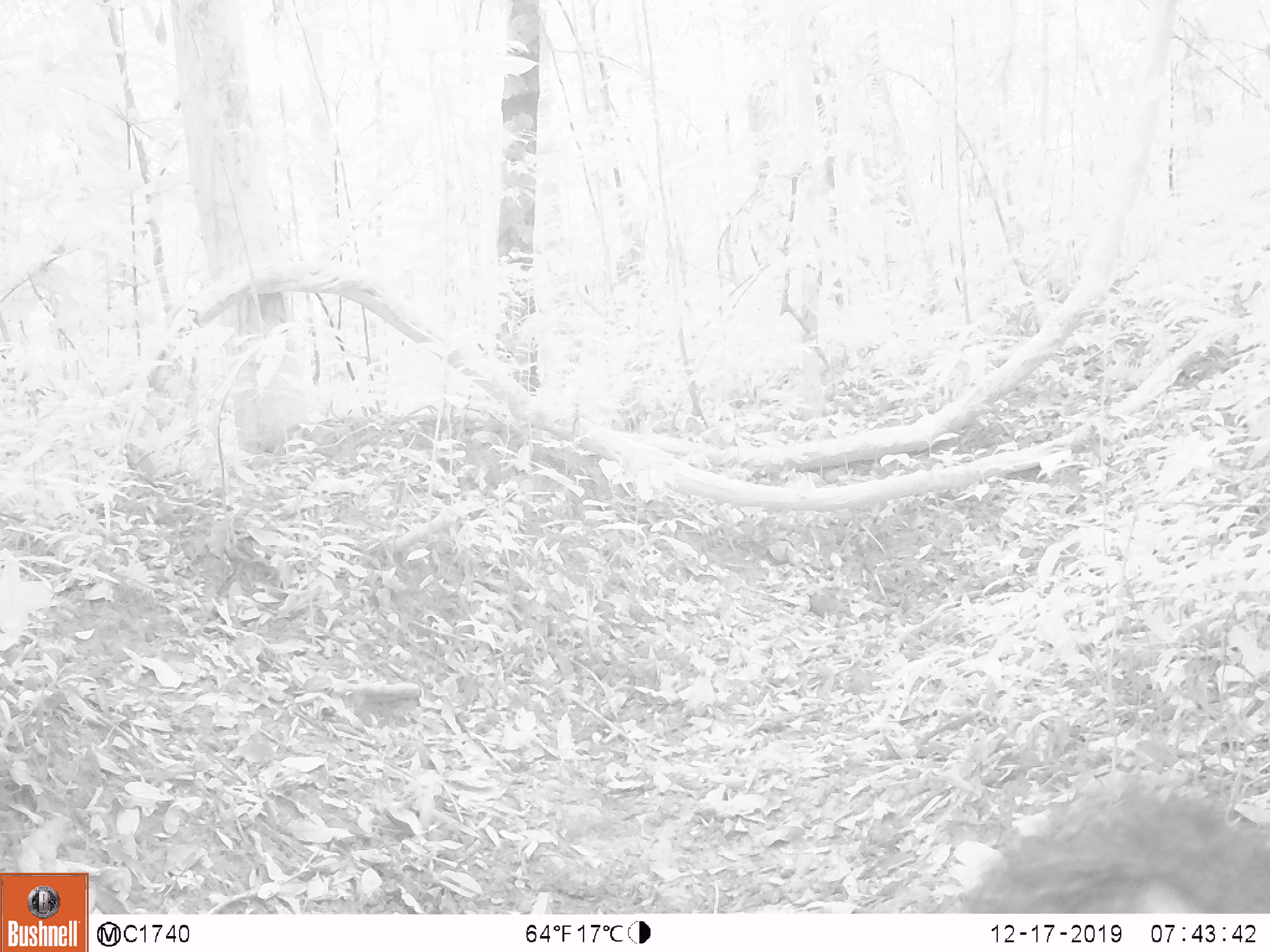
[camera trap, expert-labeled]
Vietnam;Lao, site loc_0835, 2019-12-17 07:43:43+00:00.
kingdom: Animalia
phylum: Chordata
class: Mammalia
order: Artiodactyla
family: Suidae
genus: Sus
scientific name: Sus scrofa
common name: eurasian wild pig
Eurasian wild pig (Sus scrofa). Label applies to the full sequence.